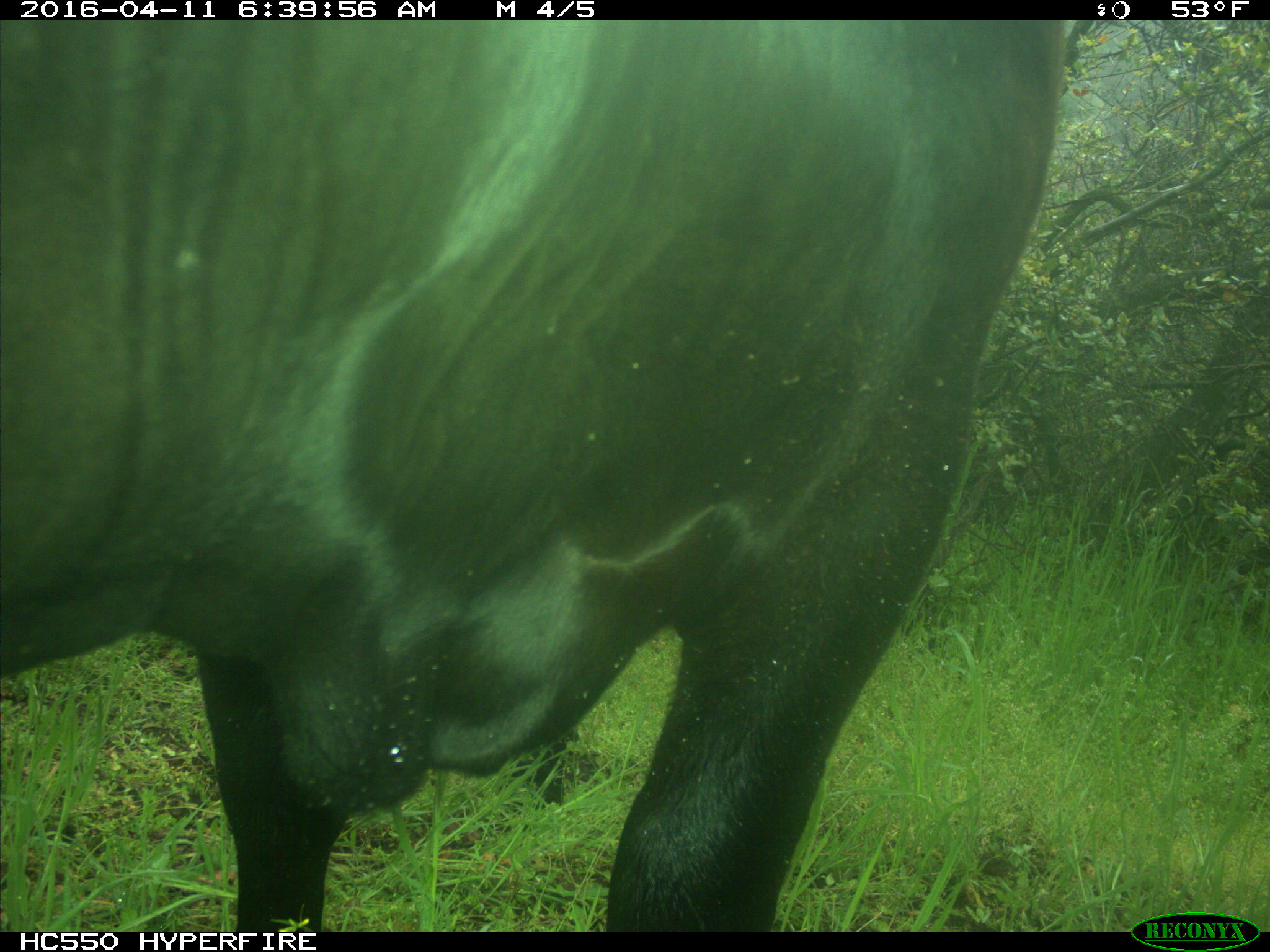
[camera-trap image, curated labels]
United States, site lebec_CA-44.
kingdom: Animalia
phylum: Chordata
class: Mammalia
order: Artiodactyla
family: Bovidae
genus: Bos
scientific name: Bos taurus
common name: domestic cow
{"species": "Bos taurus (domestic cow)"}